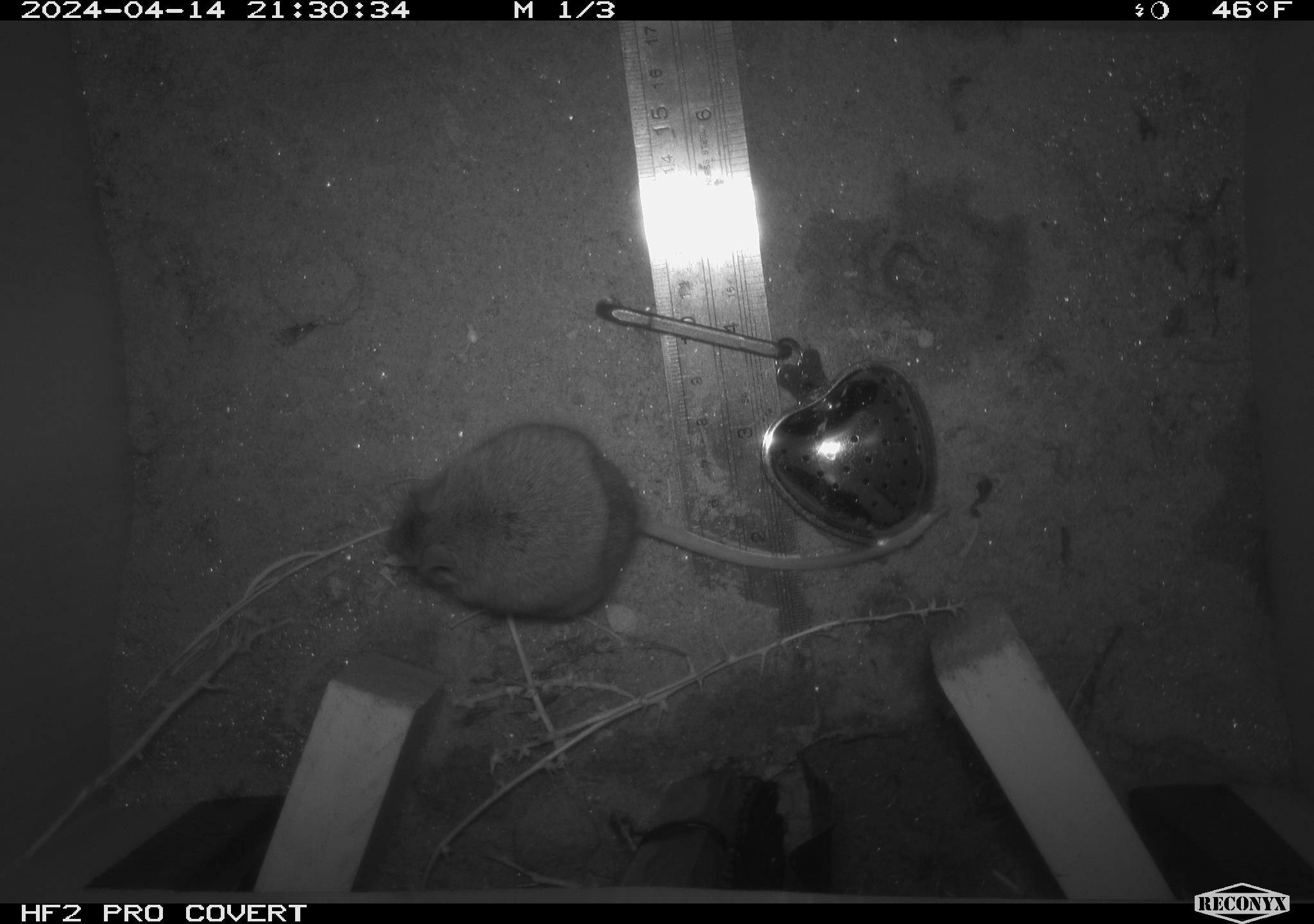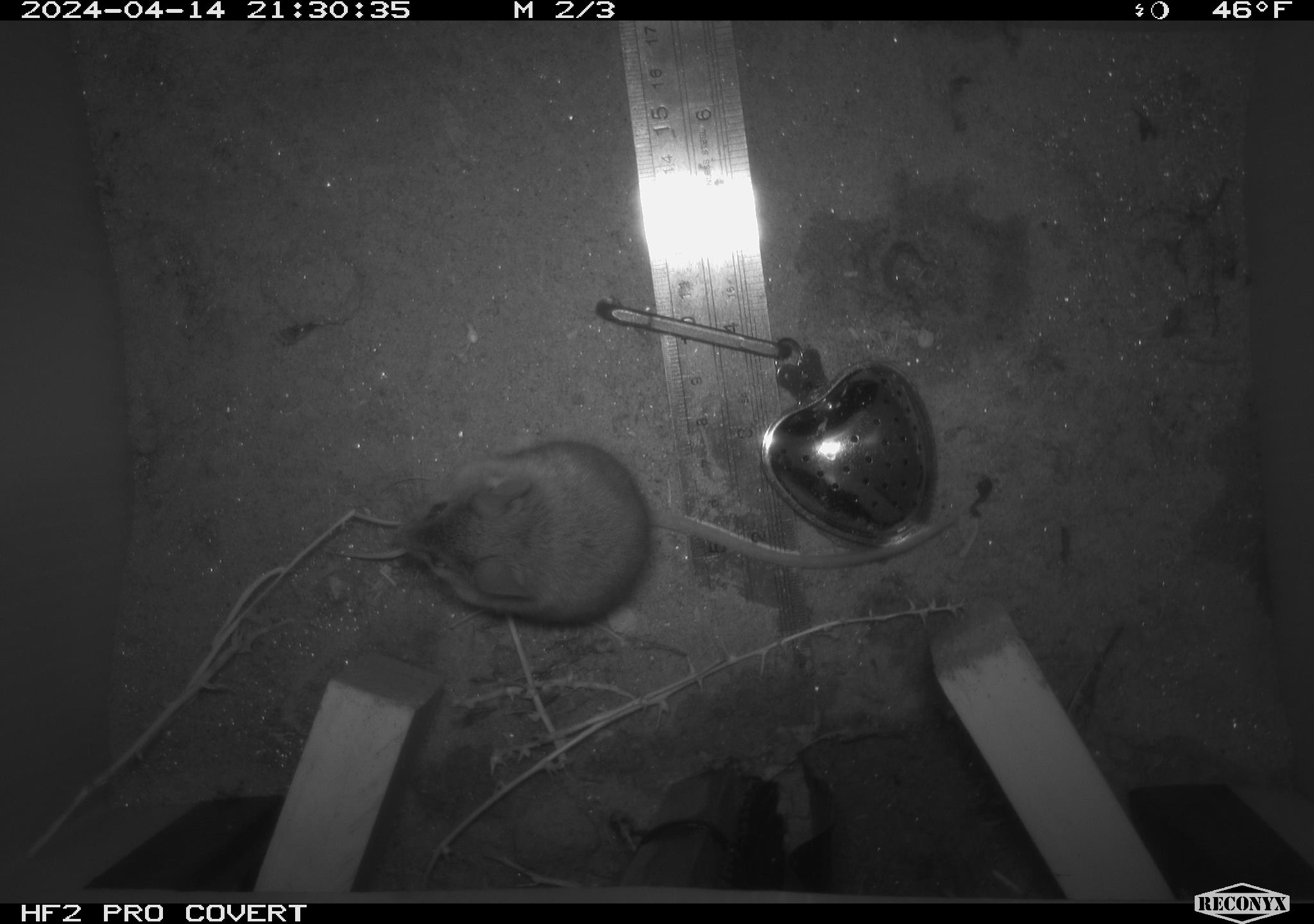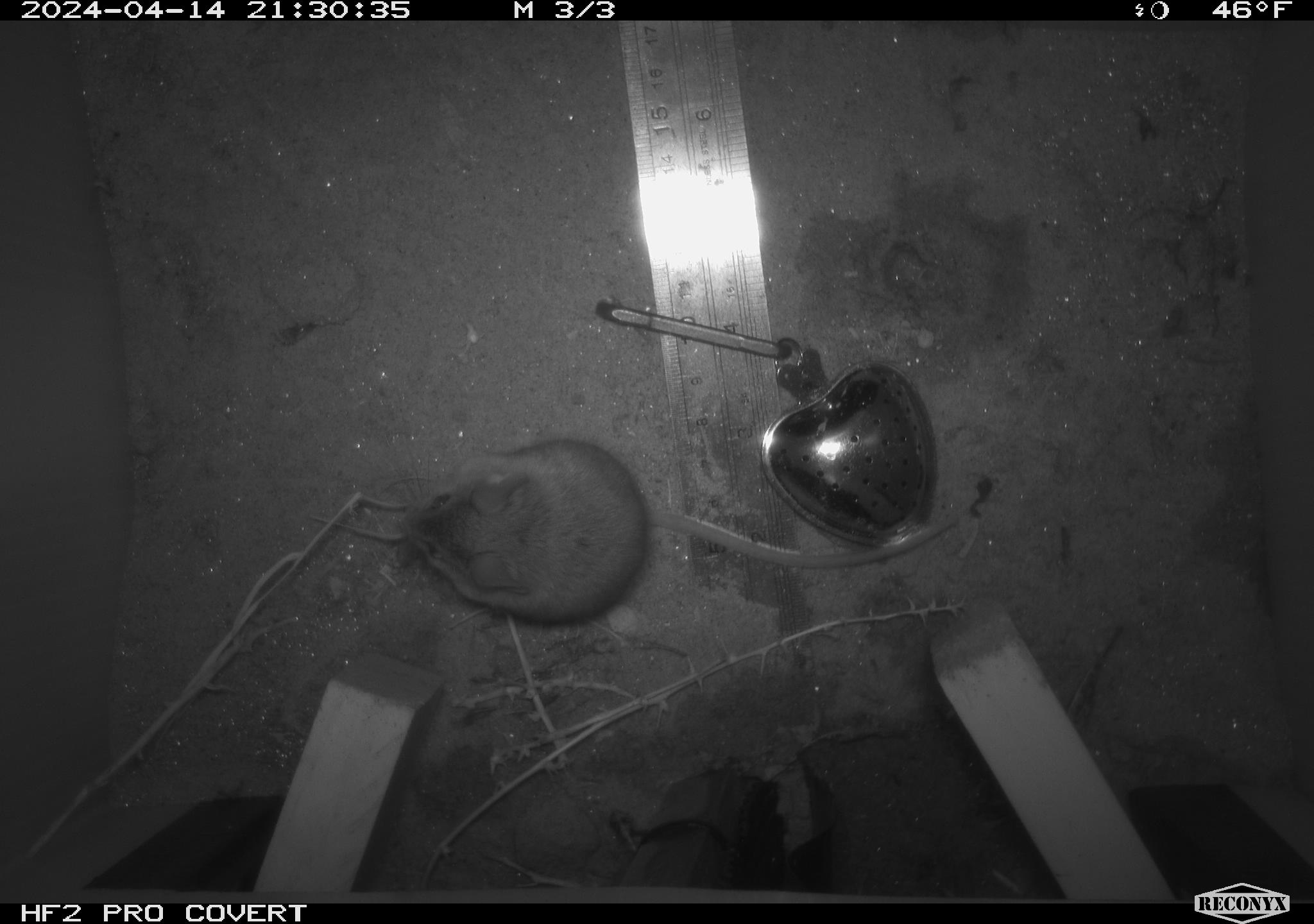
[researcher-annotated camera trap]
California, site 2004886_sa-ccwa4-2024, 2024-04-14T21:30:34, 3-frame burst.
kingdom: Animalia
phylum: Chordata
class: Mammalia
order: Rodentia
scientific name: Rodentia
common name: mouse species